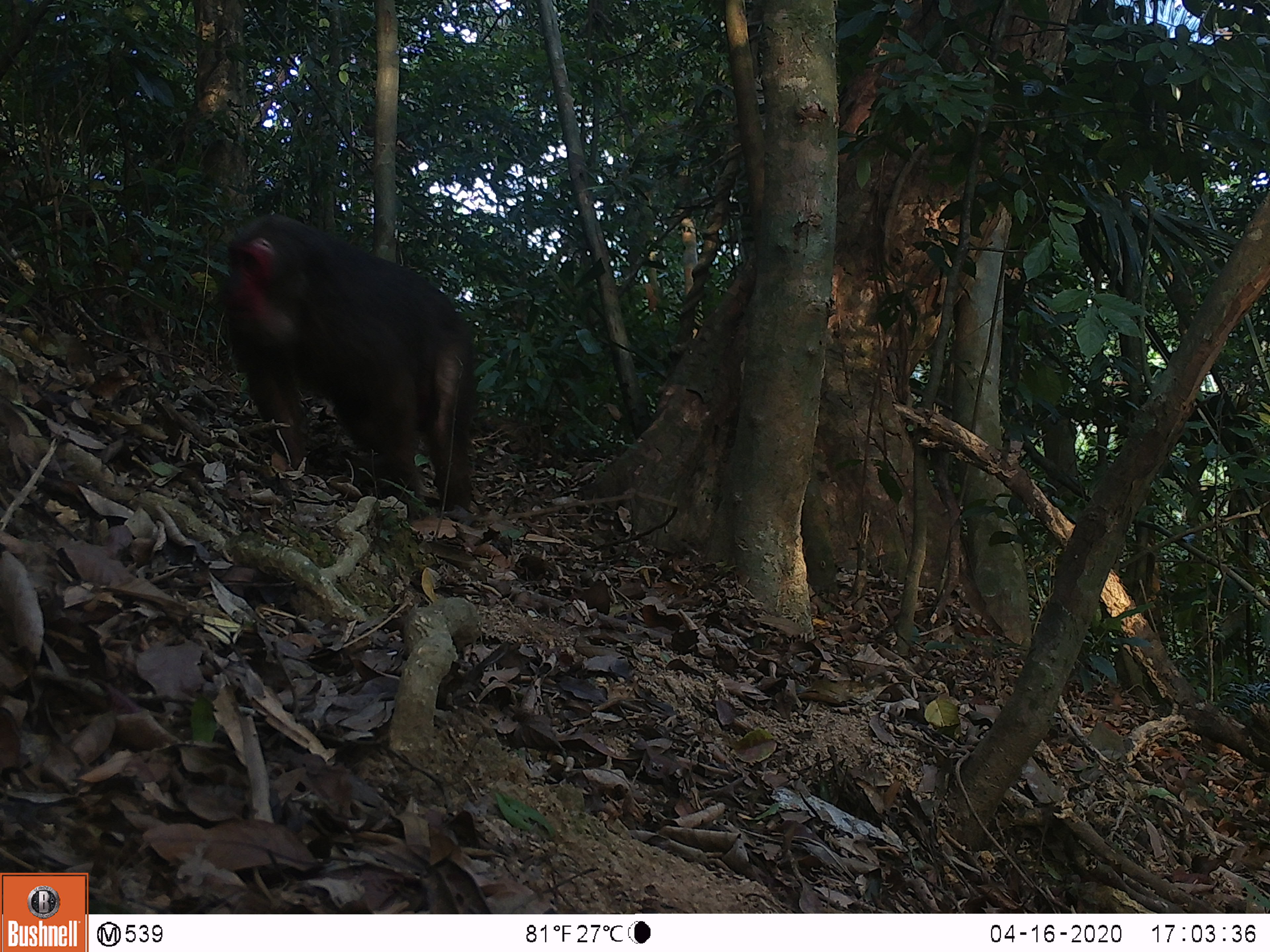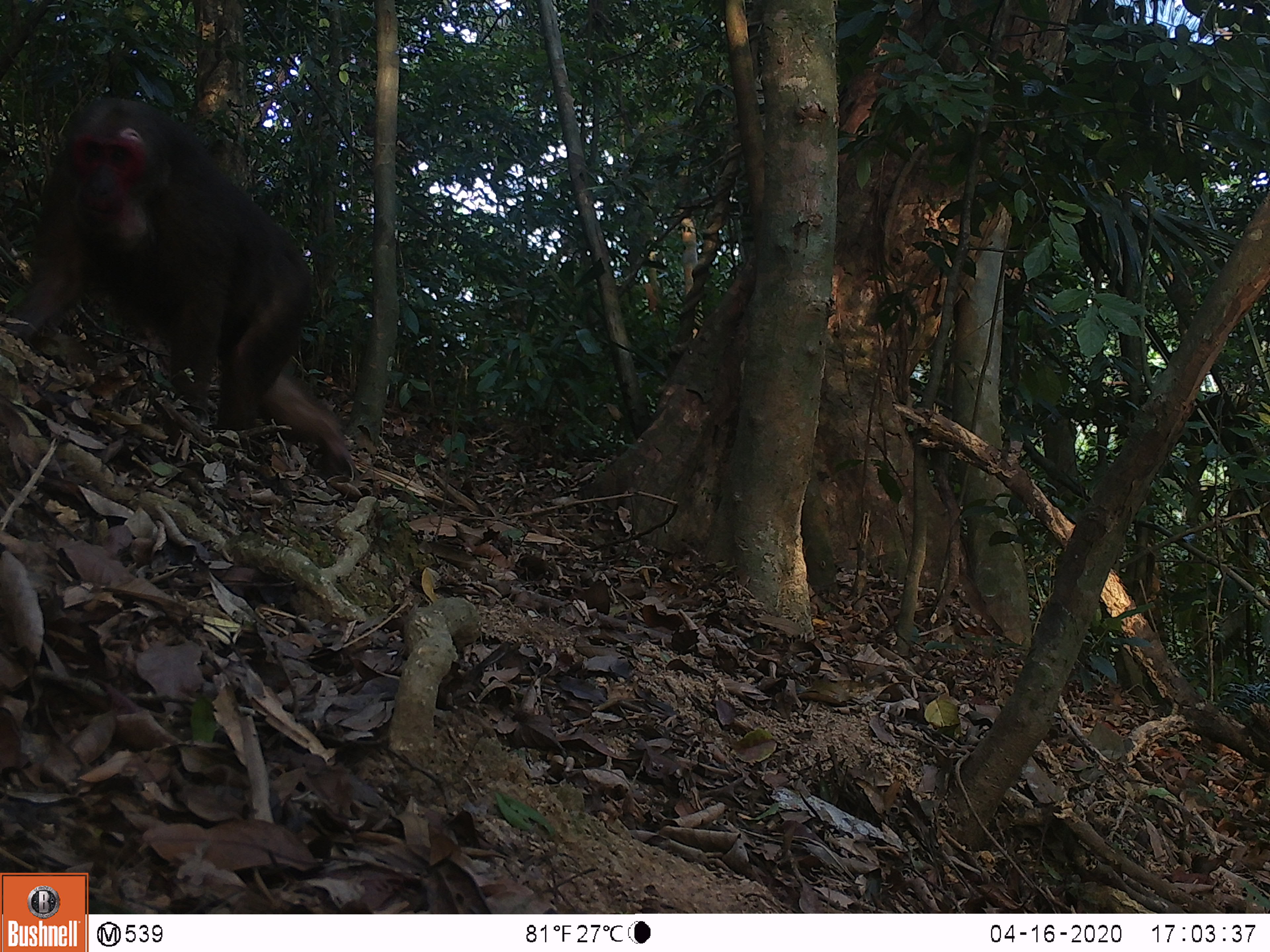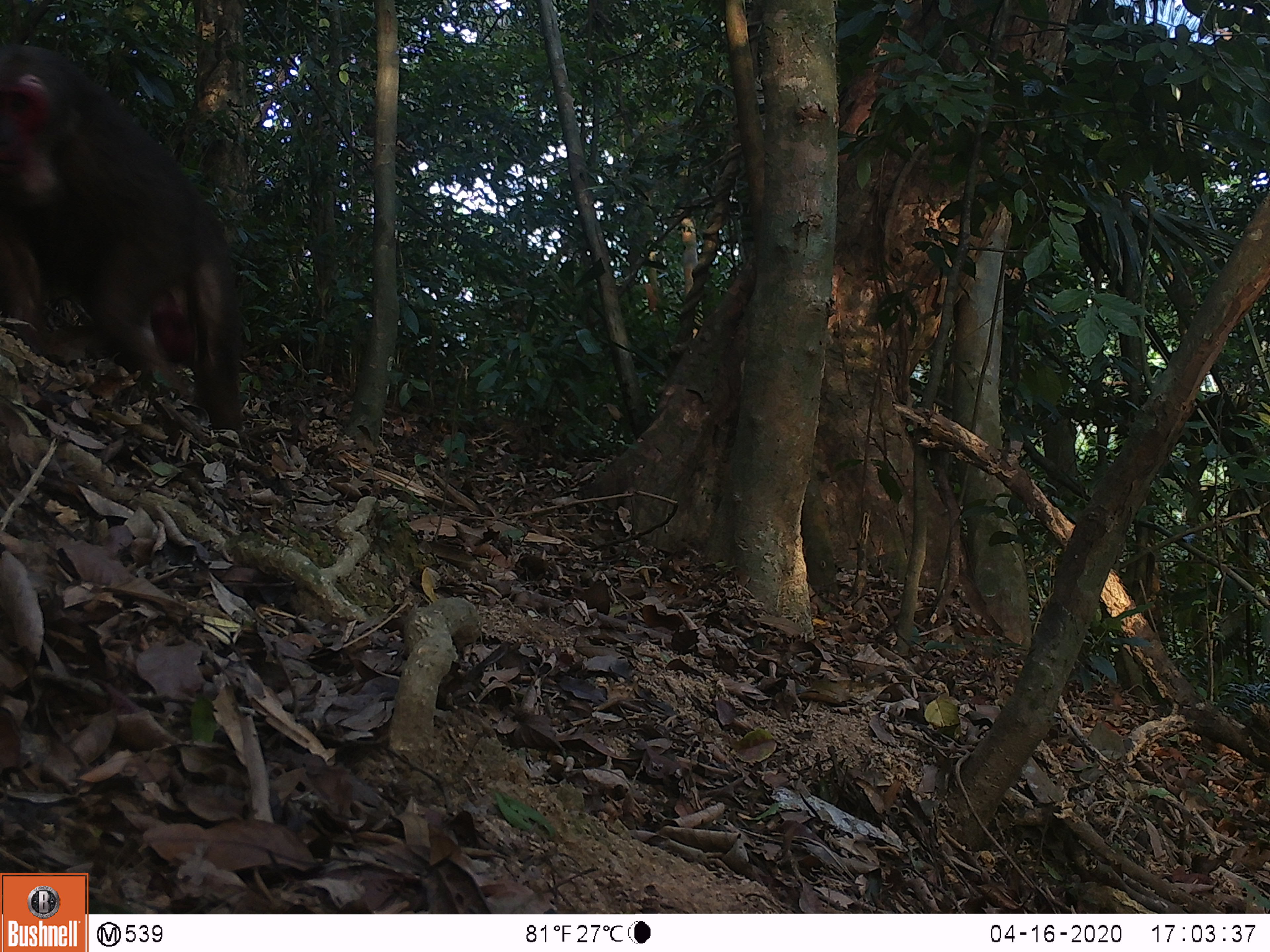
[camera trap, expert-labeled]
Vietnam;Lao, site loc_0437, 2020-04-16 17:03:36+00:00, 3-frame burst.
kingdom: Animalia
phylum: Chordata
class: Mammalia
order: Primates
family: Cercopithecidae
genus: Macaca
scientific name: Macaca arctoides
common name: stump-tailed macaque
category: stump tailed macaque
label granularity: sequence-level